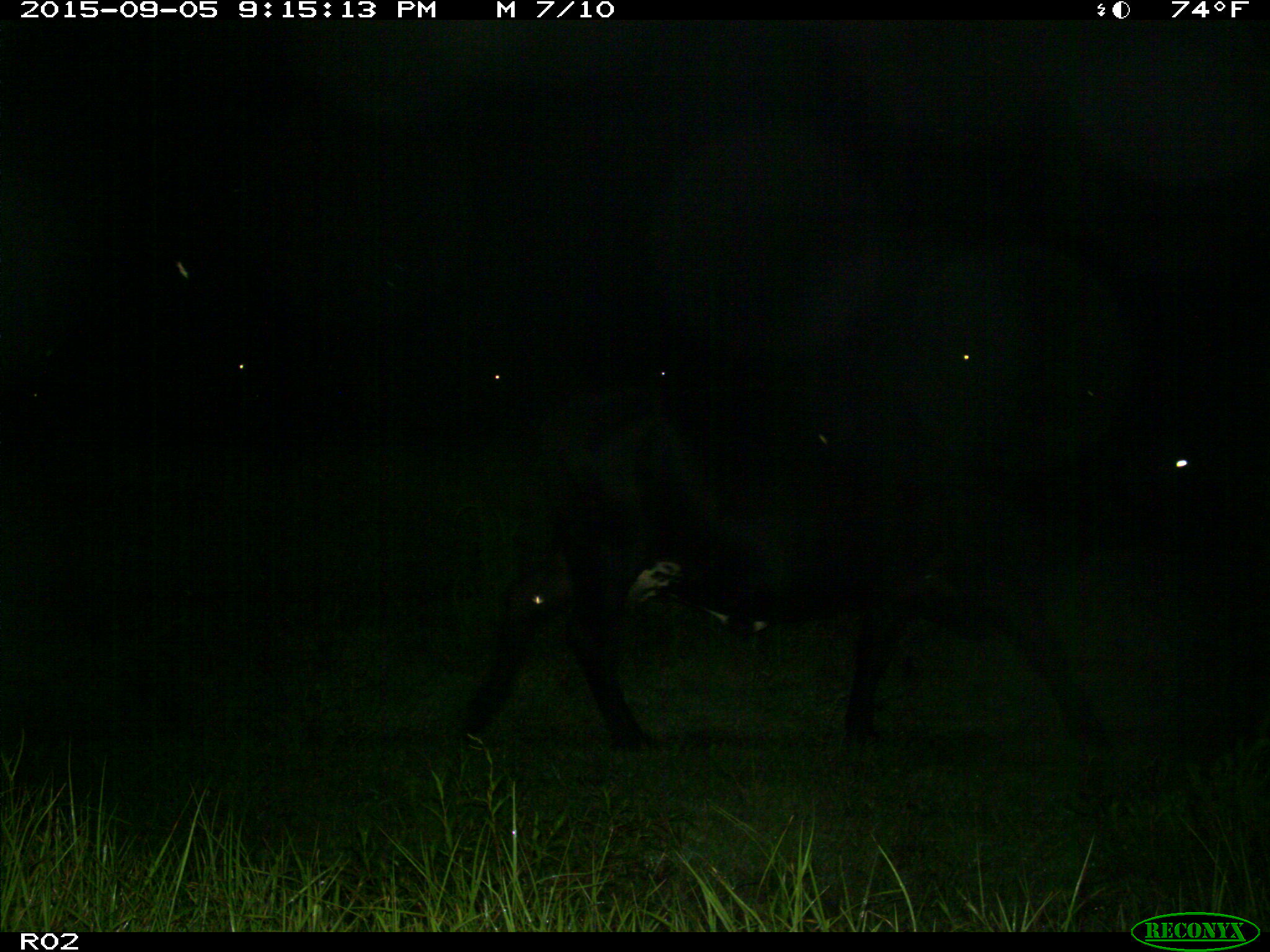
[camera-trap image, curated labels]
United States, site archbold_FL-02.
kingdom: Animalia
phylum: Chordata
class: Mammalia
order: Artiodactyla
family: Bovidae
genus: Bos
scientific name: Bos taurus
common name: domestic cow